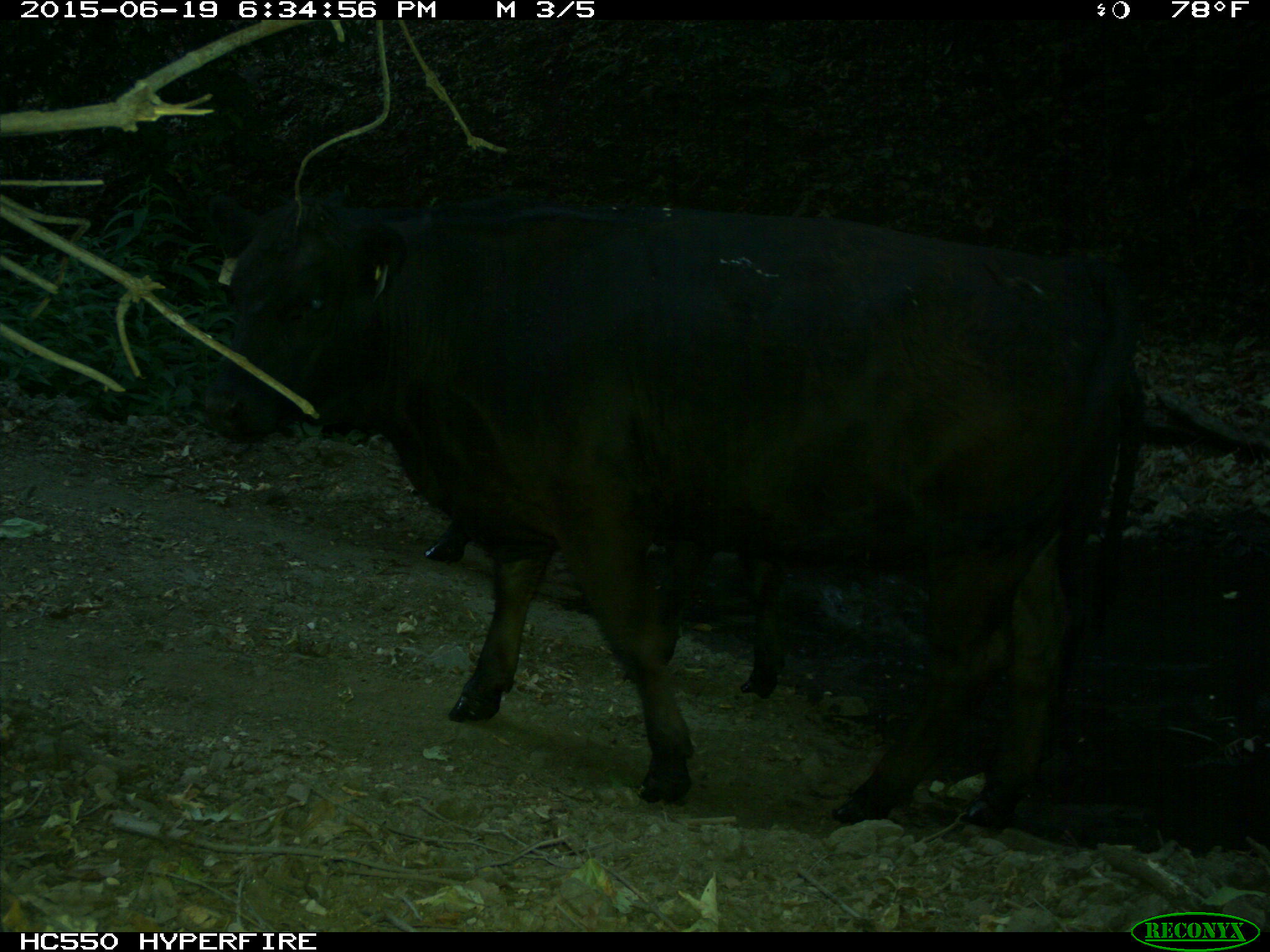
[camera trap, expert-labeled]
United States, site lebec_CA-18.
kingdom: Animalia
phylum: Chordata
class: Mammalia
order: Artiodactyla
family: Bovidae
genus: Bos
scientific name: Bos taurus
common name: domestic cow